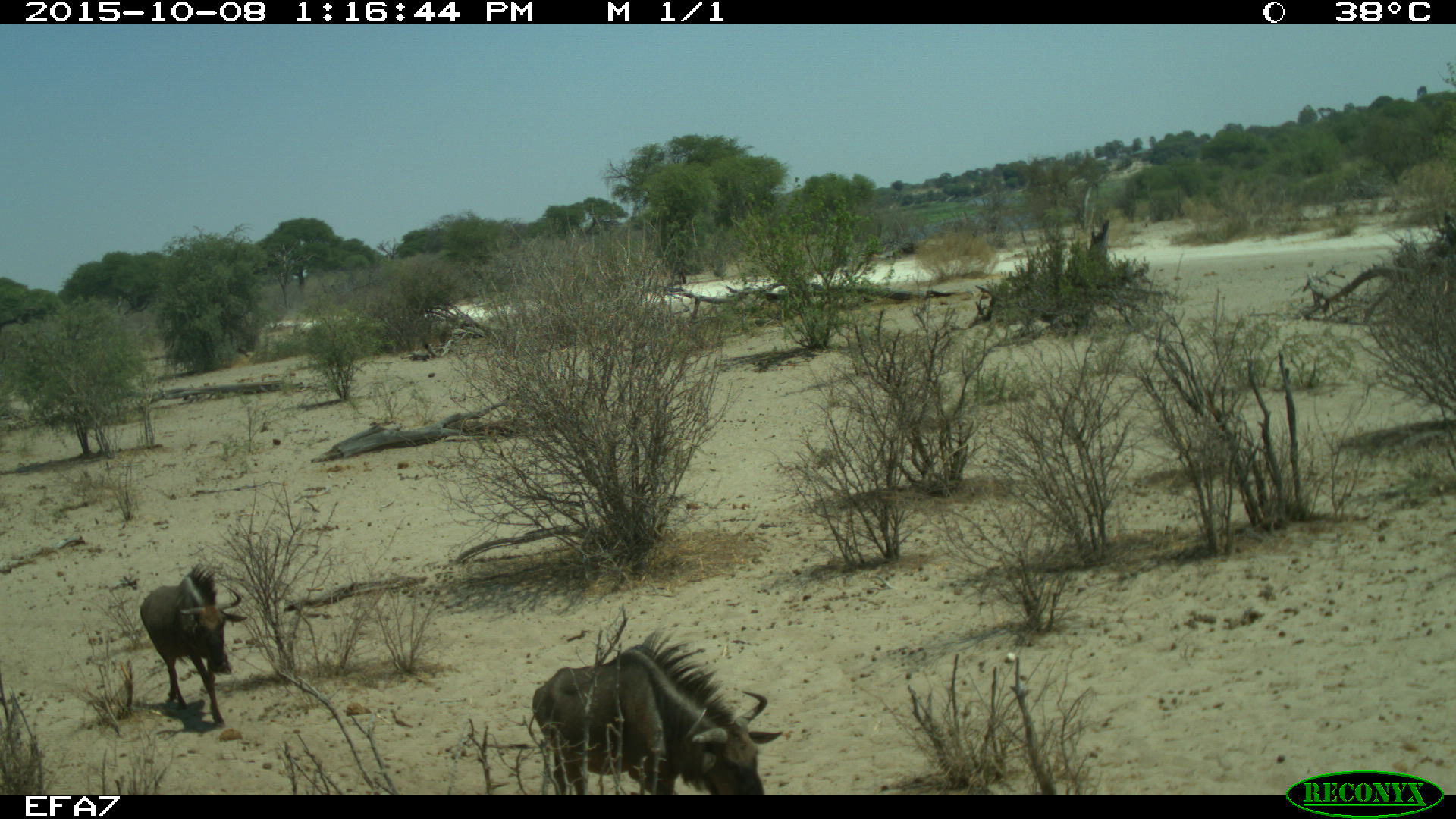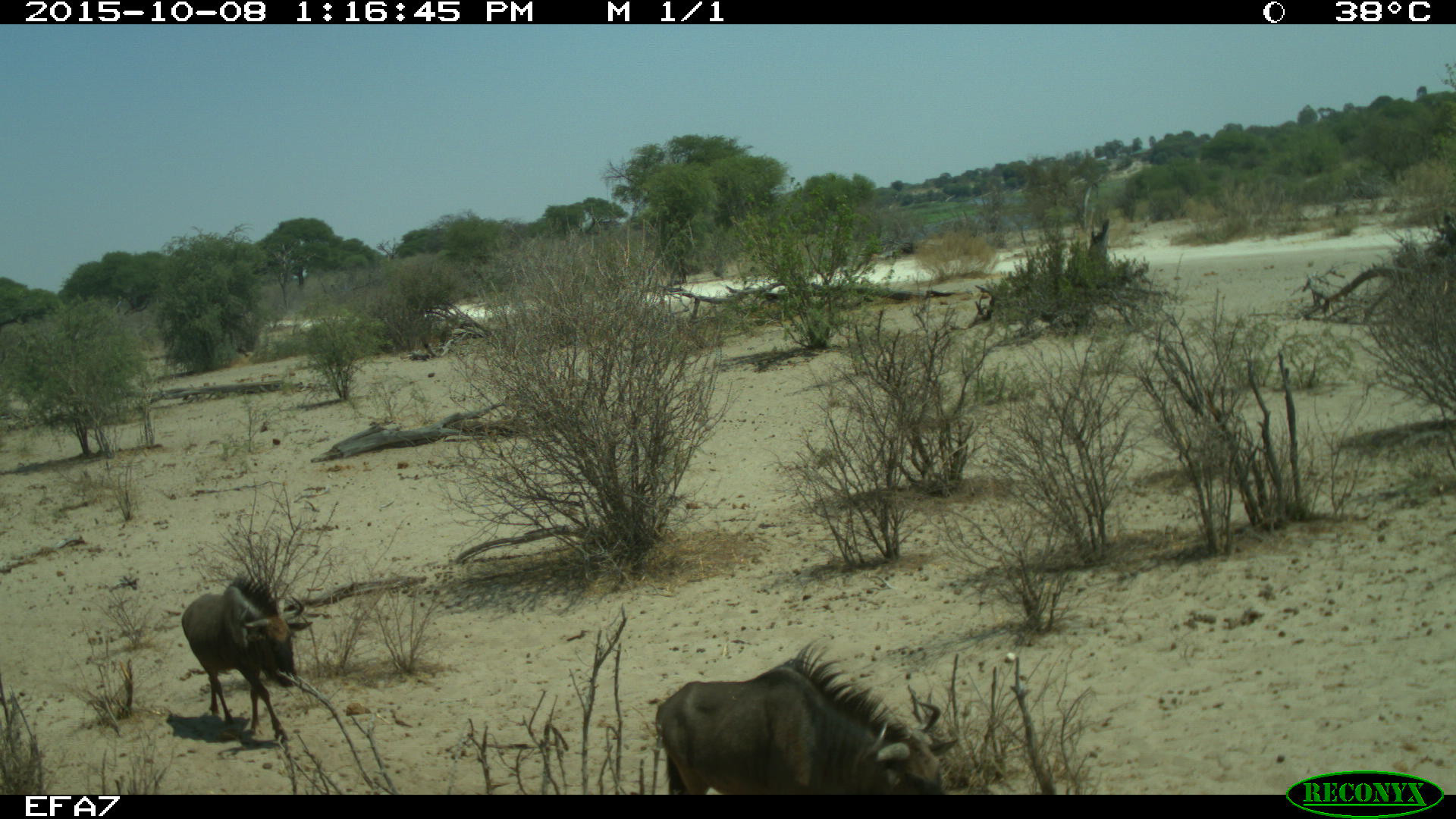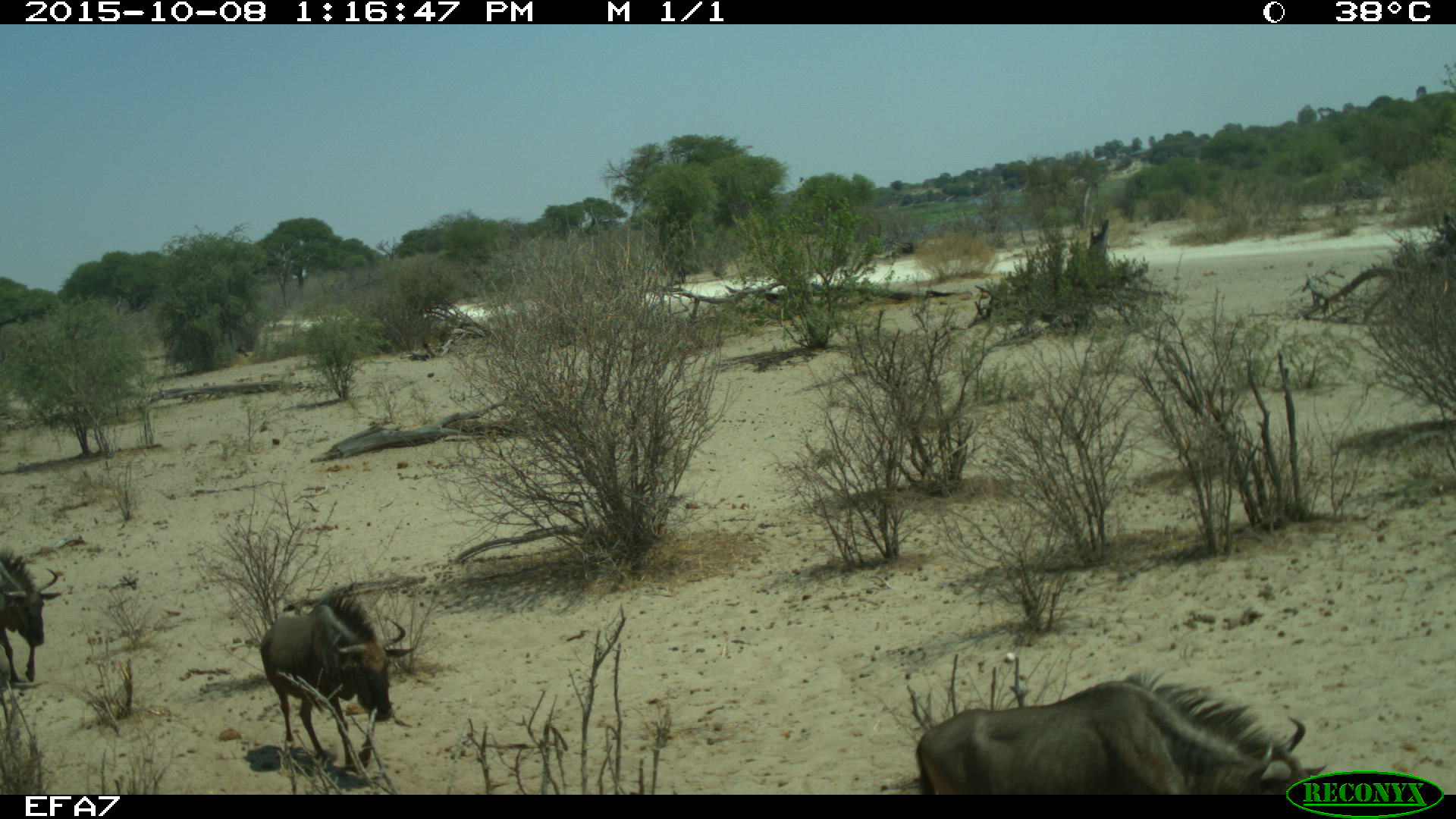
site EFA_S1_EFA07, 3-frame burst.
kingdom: Animalia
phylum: Chordata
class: Mammalia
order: Artiodactyla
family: Bovidae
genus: Connochaetes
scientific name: Connochaetes taurinus taurinus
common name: blue wildebeest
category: wildebeestblue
Wildebeestblue (blue wildebeest) (Connochaetes taurinus taurinus), count 3. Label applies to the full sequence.